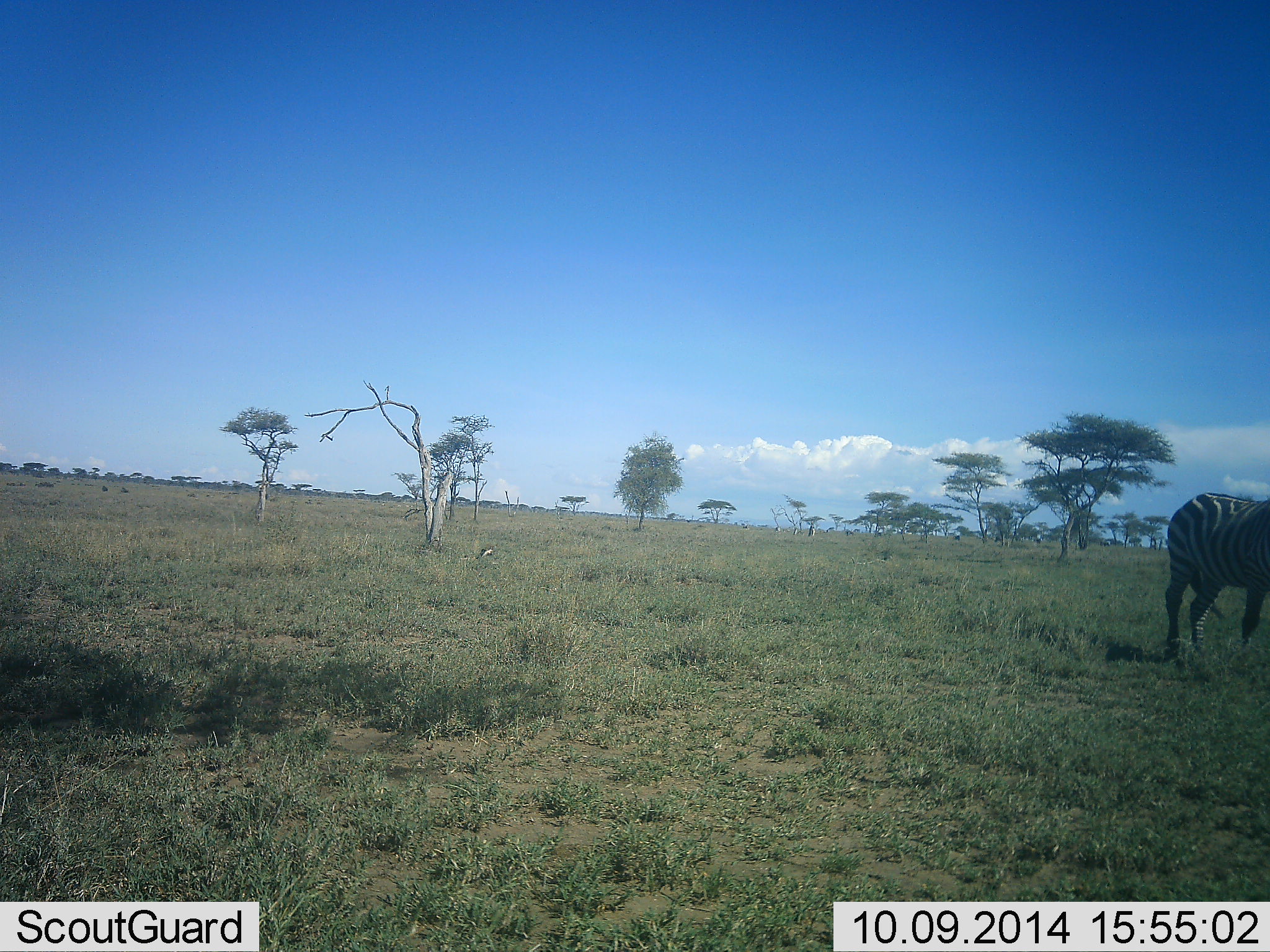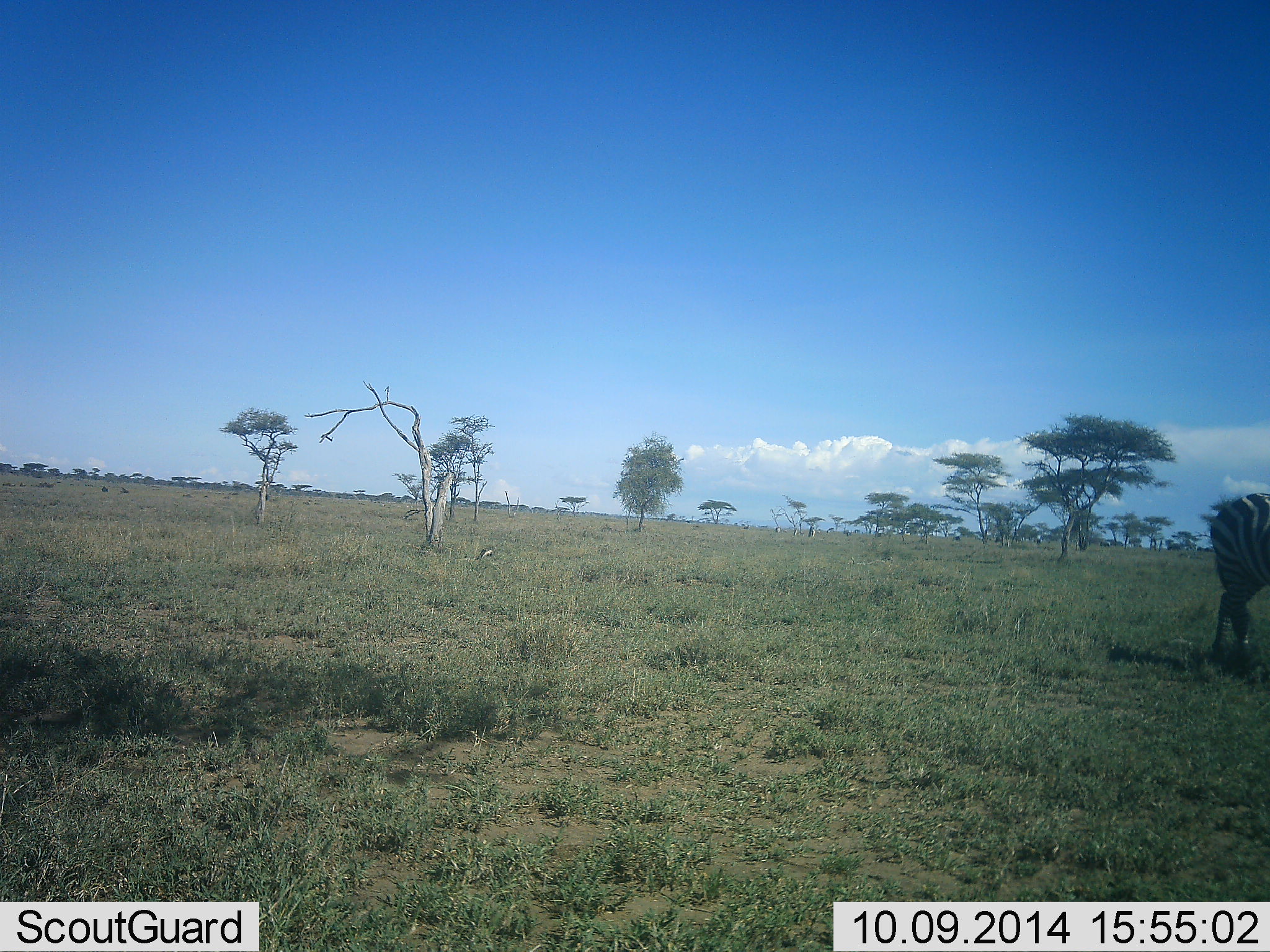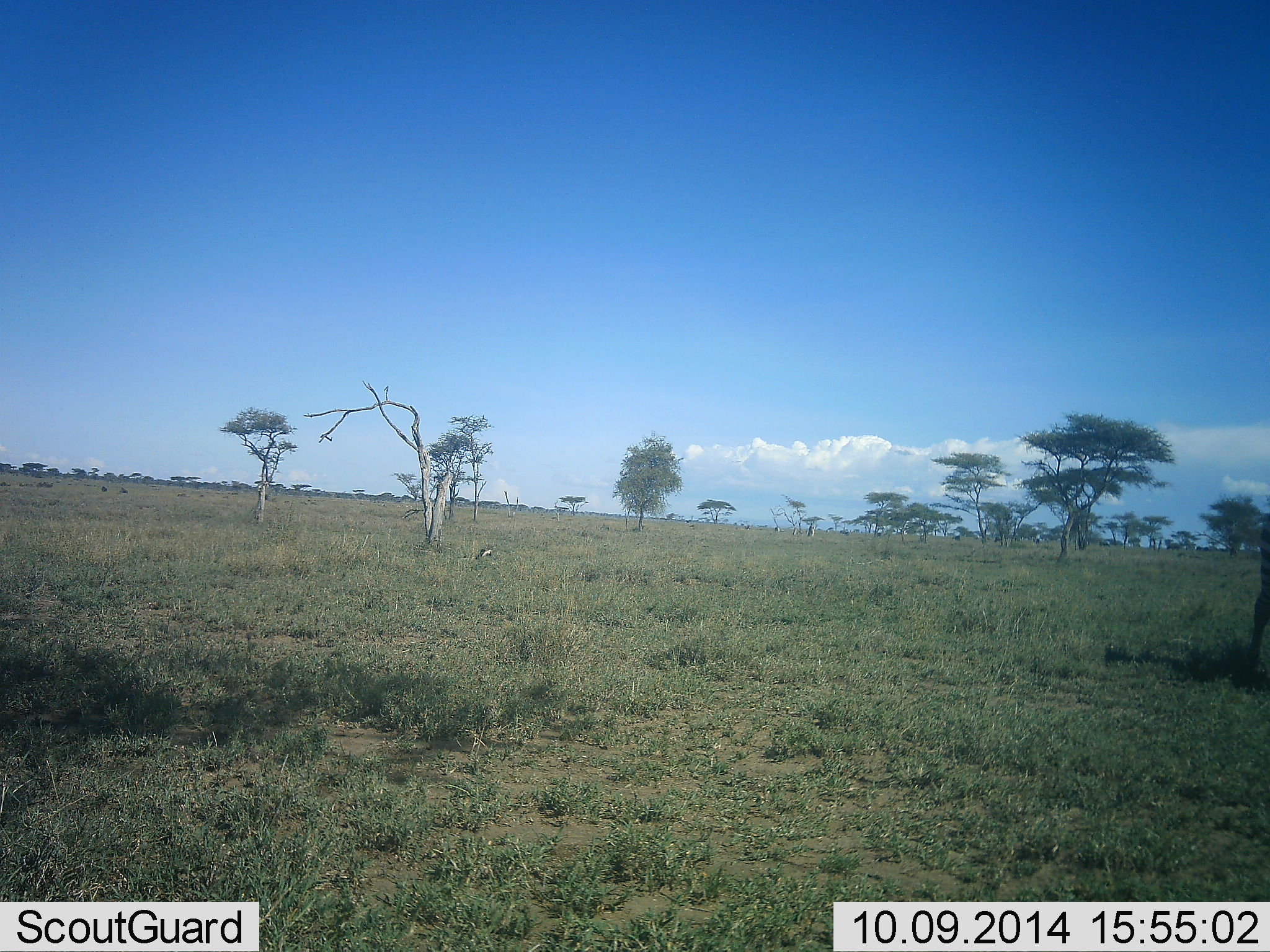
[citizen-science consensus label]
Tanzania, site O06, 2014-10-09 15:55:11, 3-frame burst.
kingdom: Animalia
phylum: Chordata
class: Mammalia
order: Perissodactyla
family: Equidae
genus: Equus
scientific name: Equus quagga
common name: plains zebra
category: zebra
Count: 1.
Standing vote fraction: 10%.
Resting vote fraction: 0%.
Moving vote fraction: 100%.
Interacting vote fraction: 0%.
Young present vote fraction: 0%.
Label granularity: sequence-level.